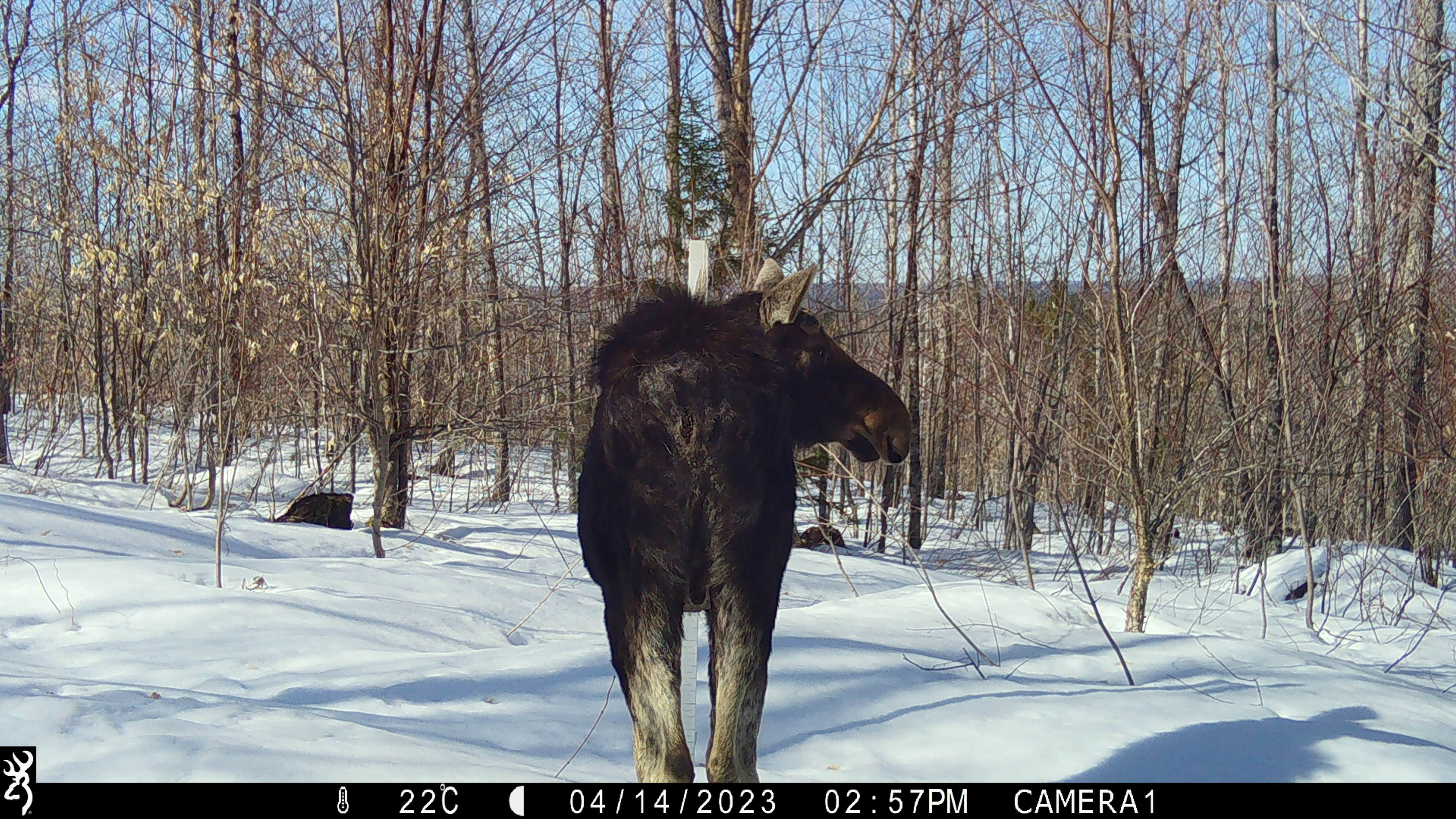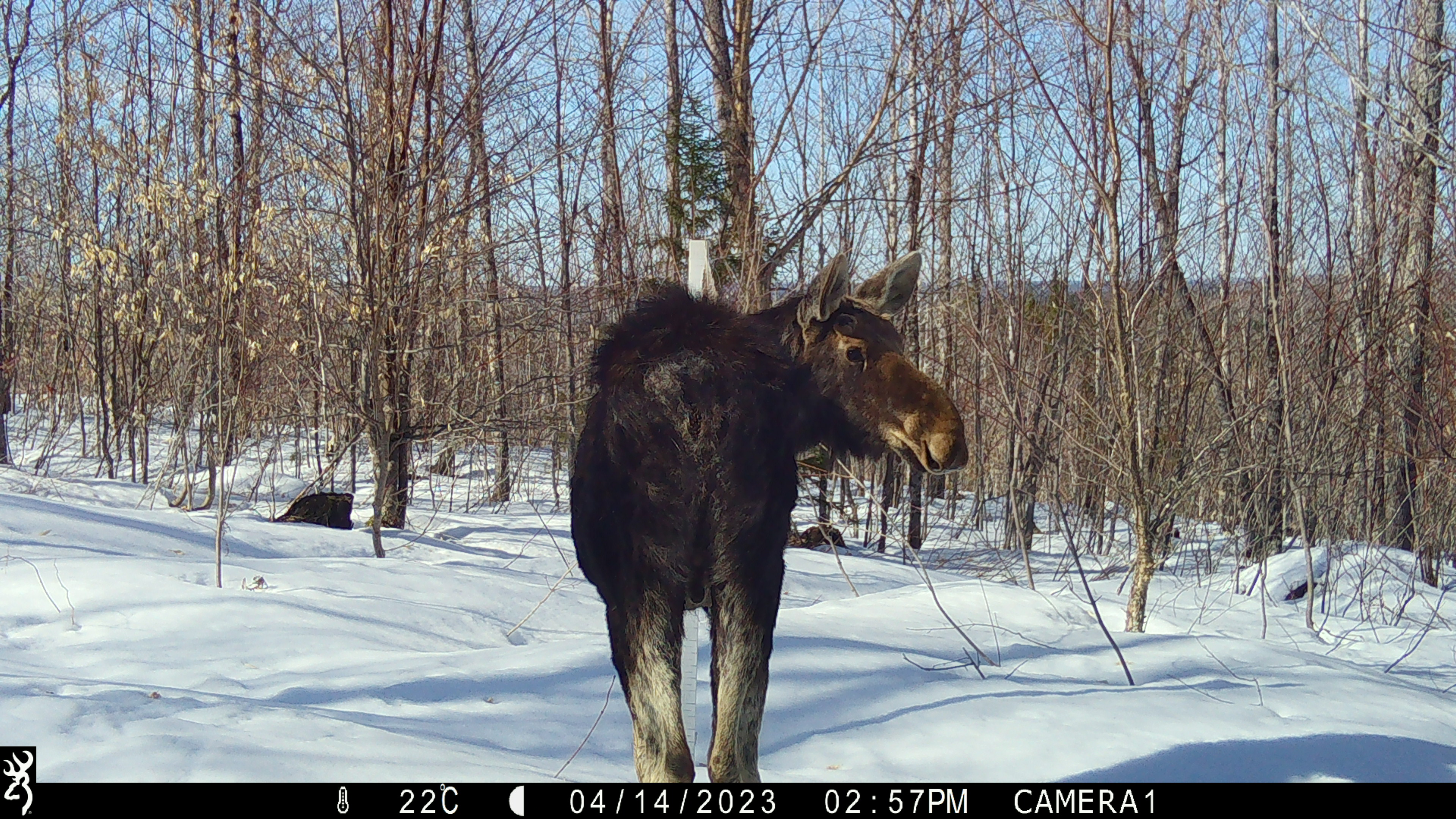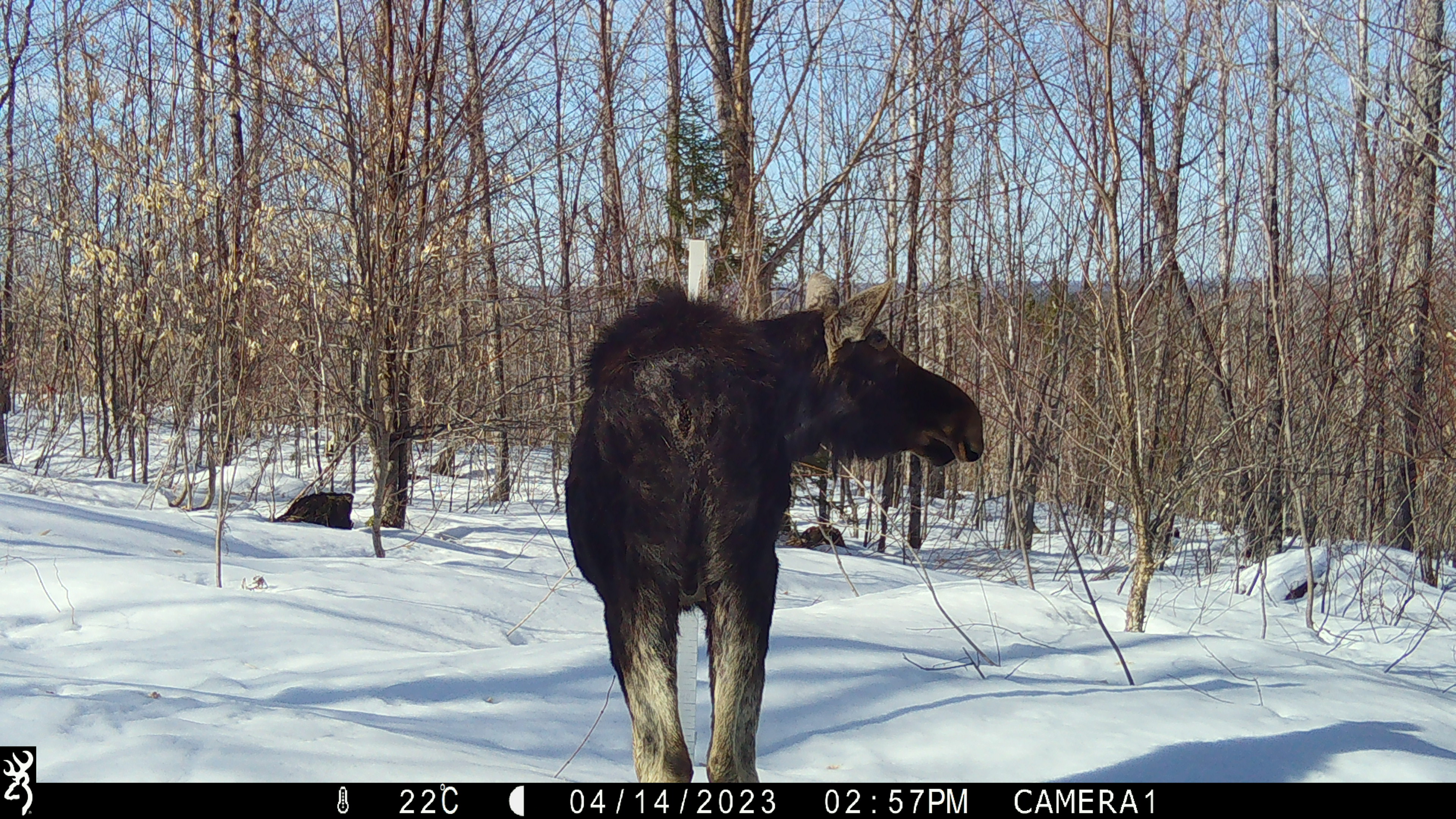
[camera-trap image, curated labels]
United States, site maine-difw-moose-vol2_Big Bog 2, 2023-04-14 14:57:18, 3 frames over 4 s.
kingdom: Animalia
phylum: Chordata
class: Mammalia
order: Artiodactyla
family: Cervidae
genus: Alces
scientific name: Alces alces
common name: moose